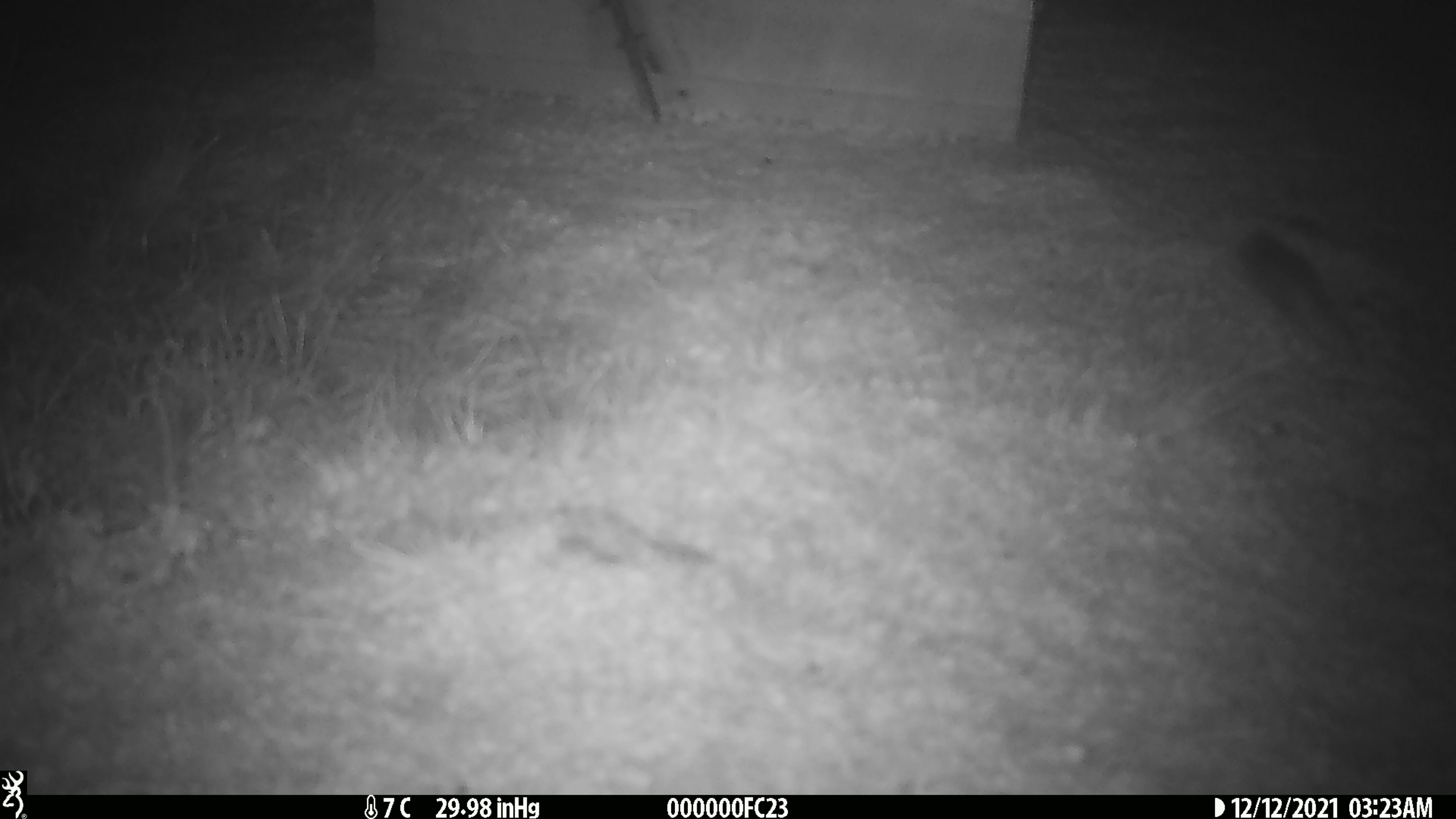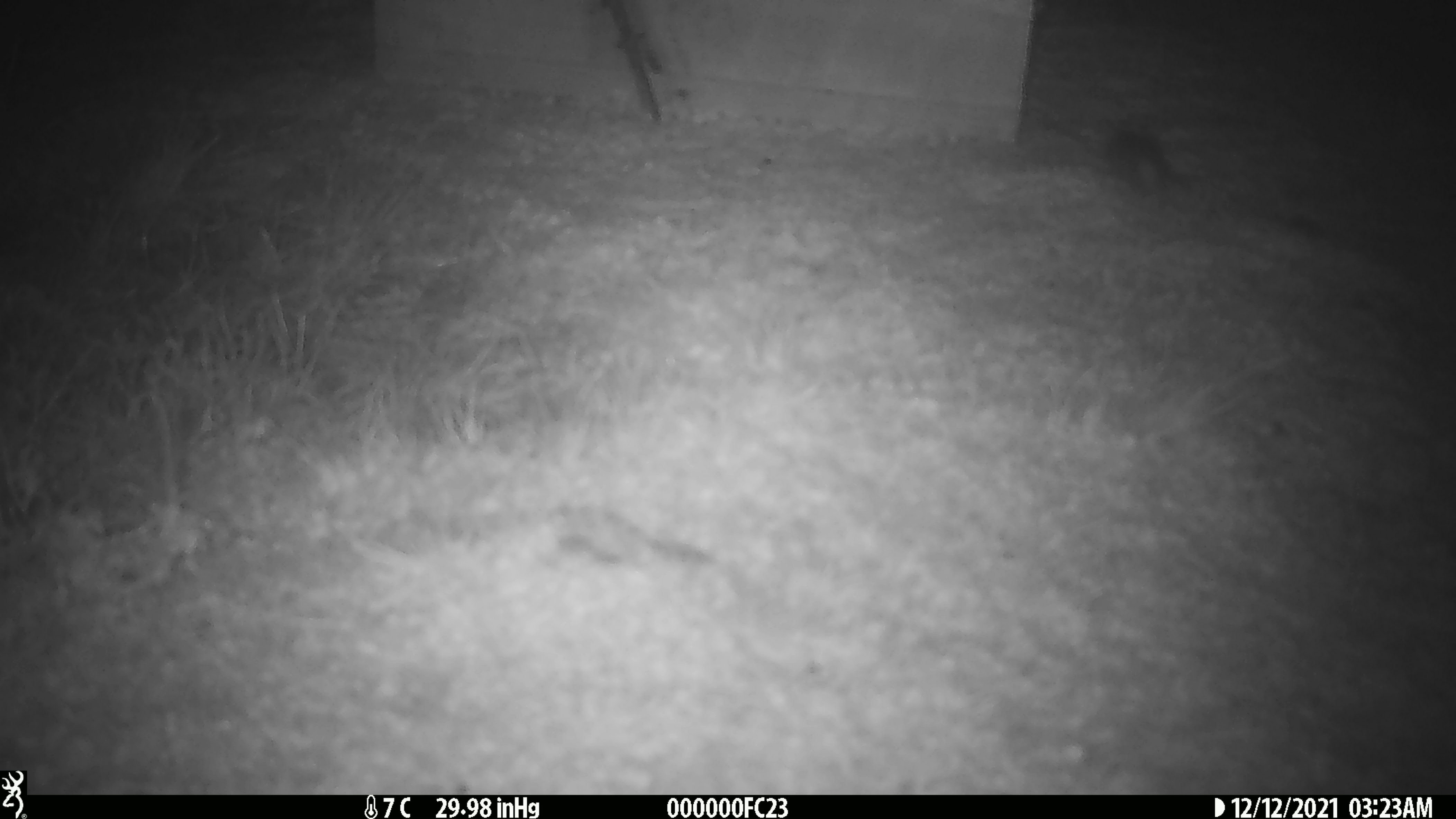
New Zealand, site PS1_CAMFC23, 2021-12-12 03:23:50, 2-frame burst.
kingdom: Animalia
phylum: Chordata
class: Mammalia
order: Rodentia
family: Muridae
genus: Mus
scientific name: Mus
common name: mouse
Mouse (Mus).